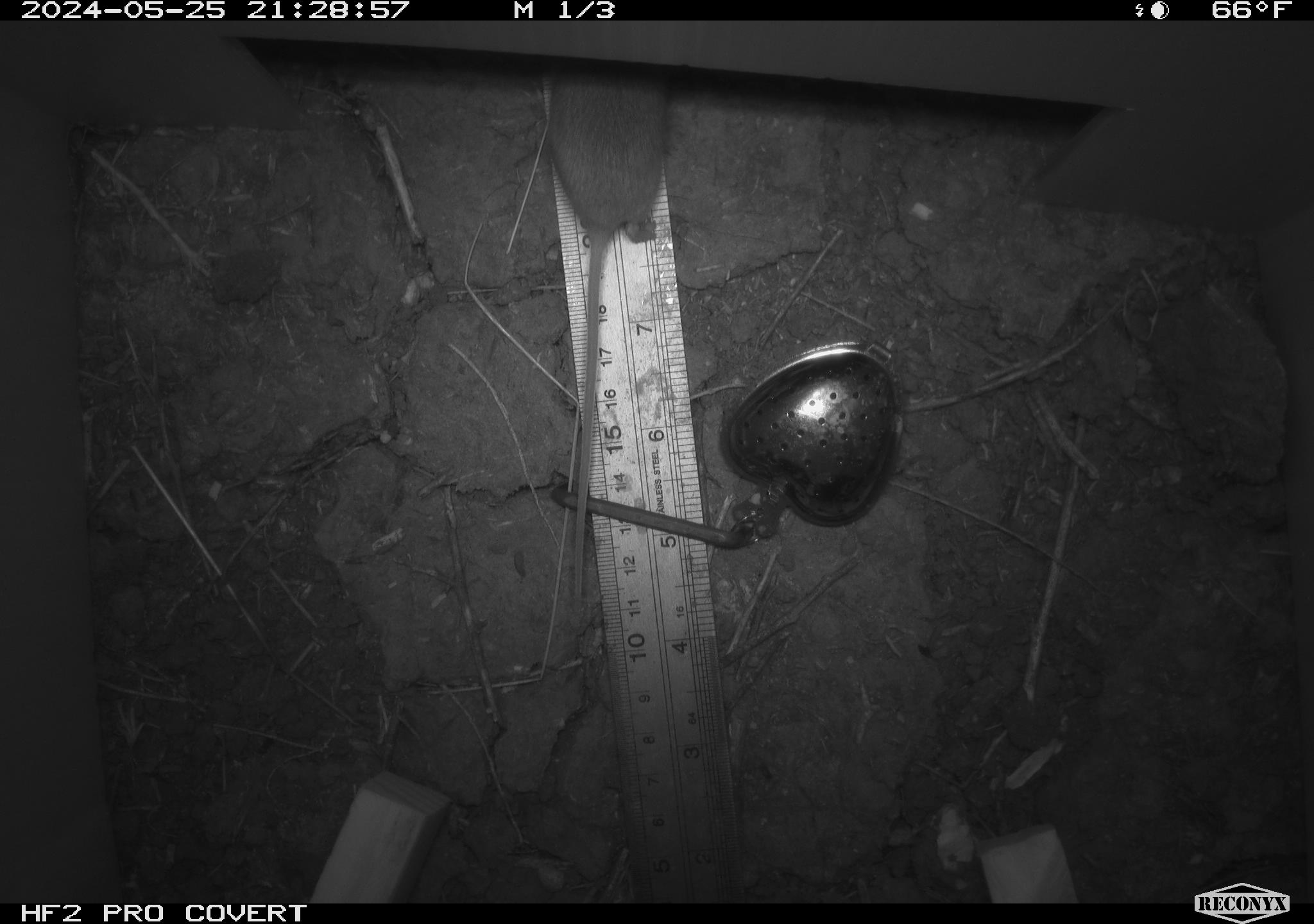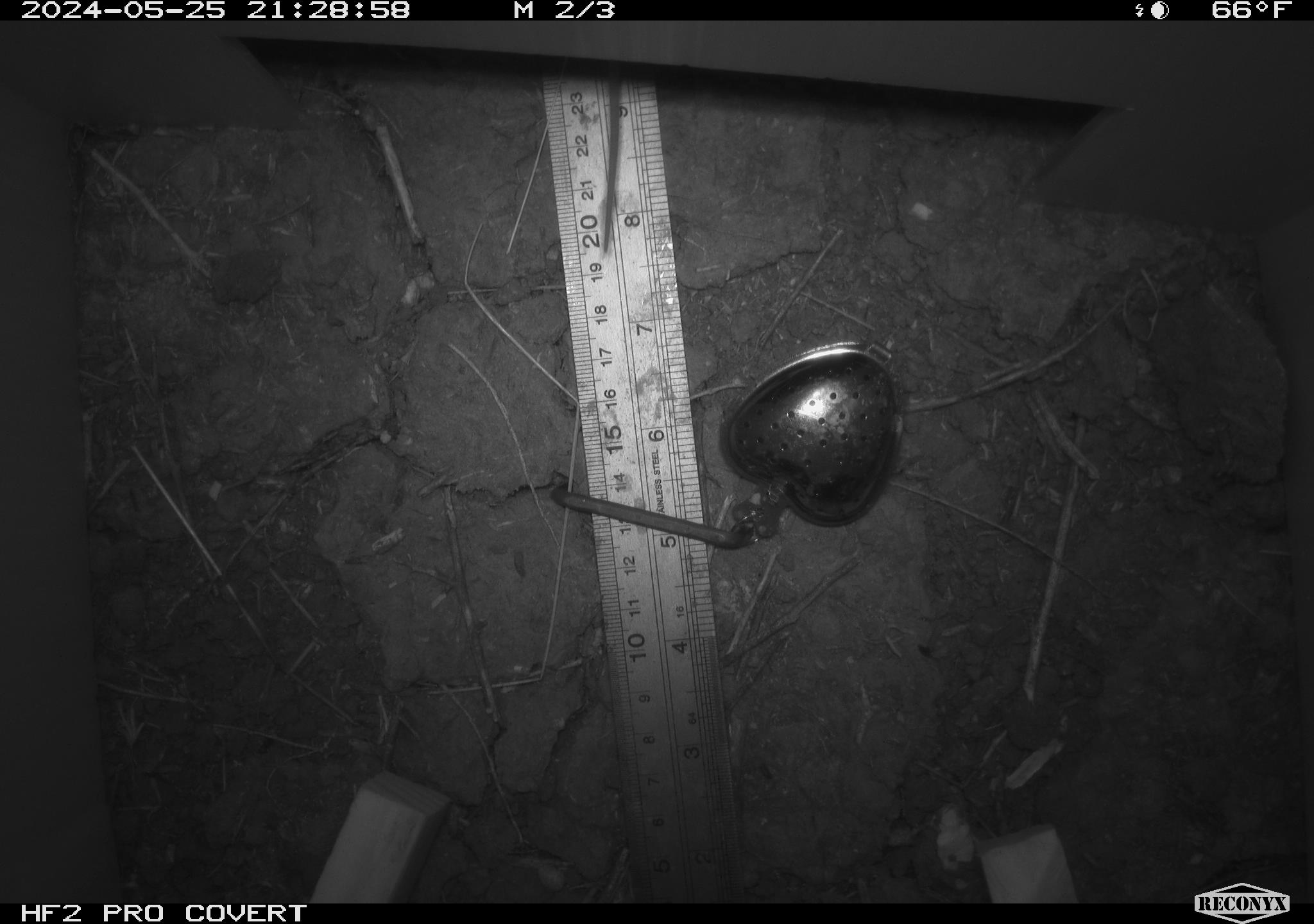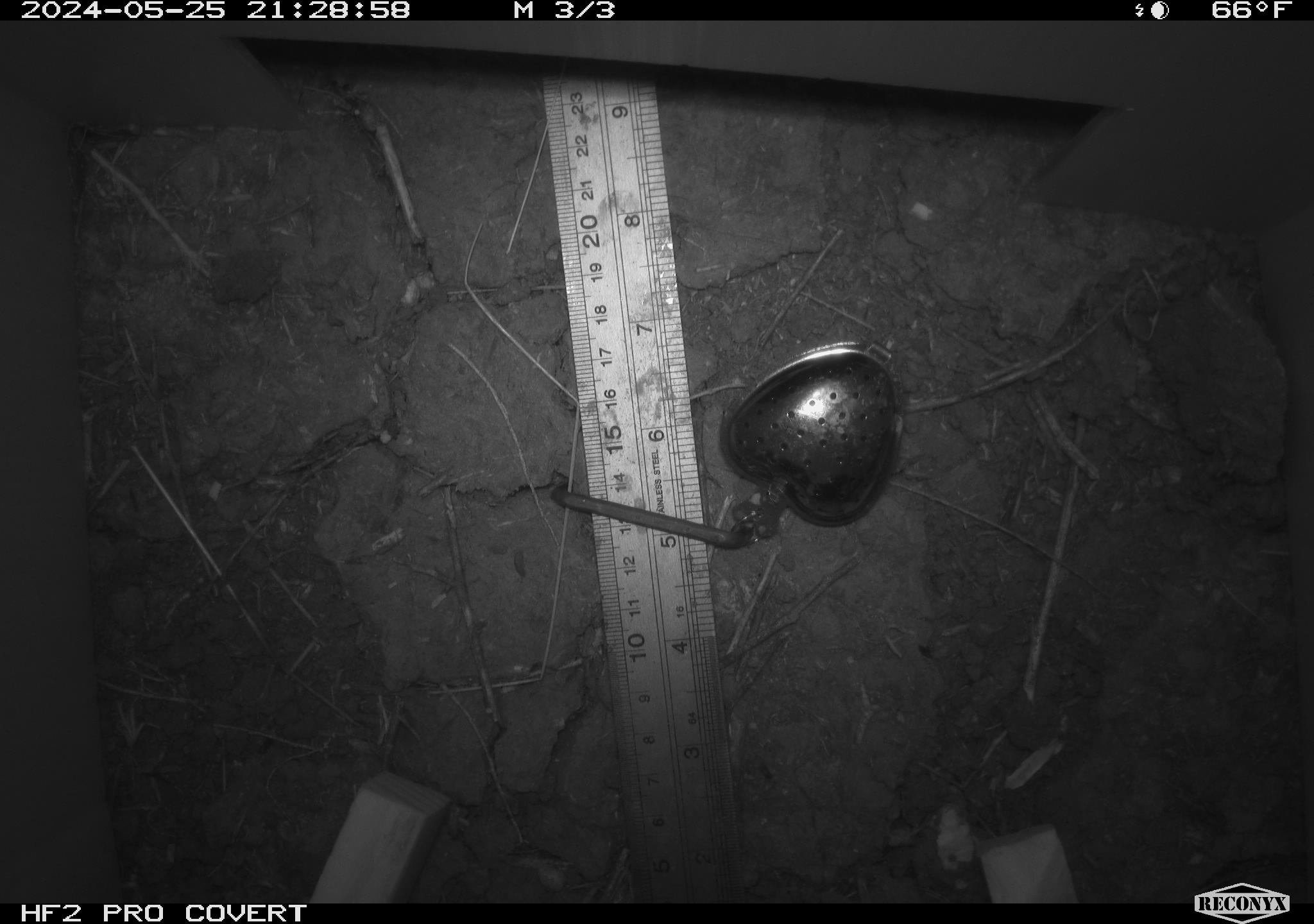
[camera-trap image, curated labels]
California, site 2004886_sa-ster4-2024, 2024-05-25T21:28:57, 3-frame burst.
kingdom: Animalia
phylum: Chordata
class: Mammalia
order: Rodentia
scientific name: Rodentia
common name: mouse species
Mouse species (Rodentia).